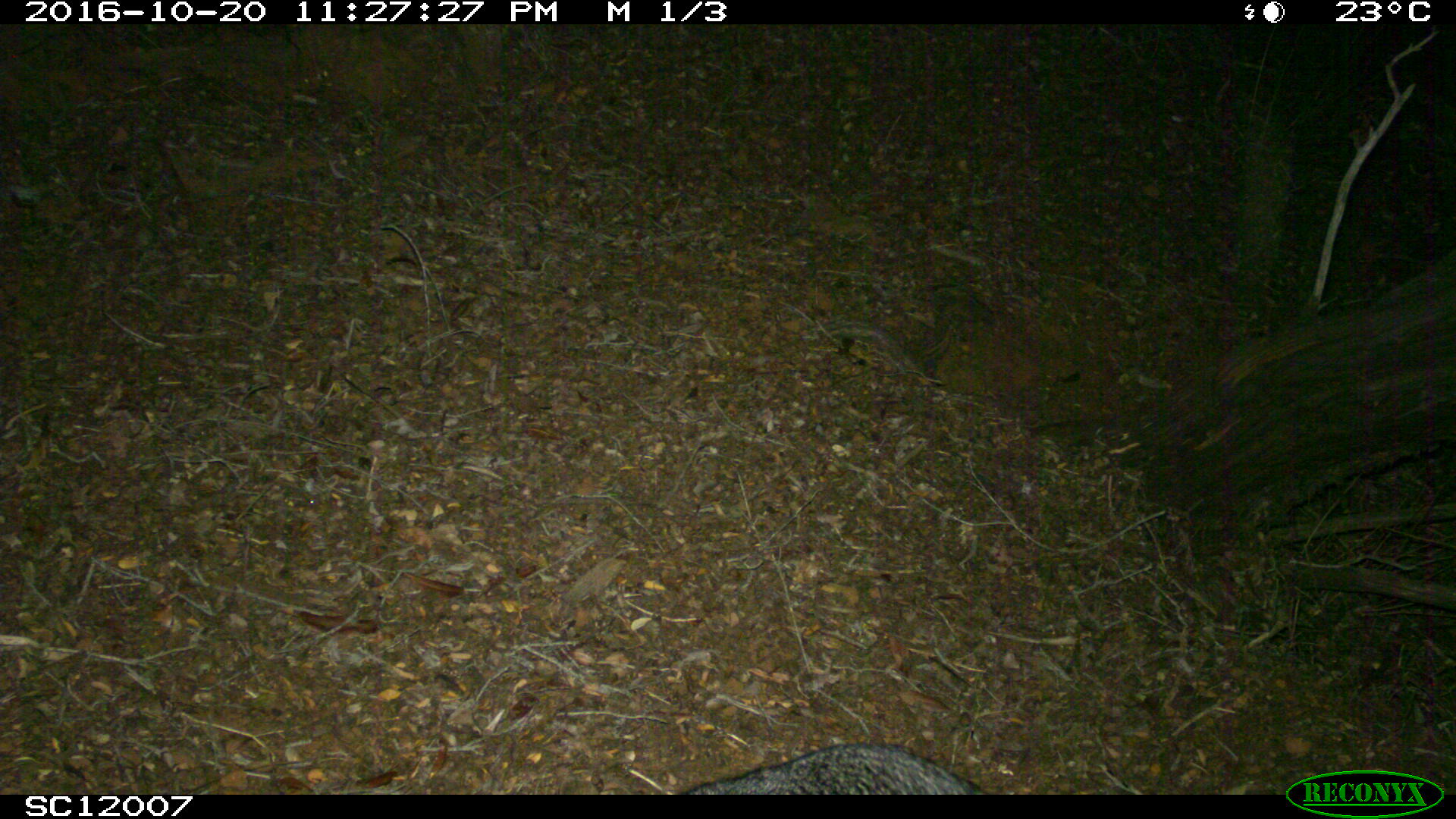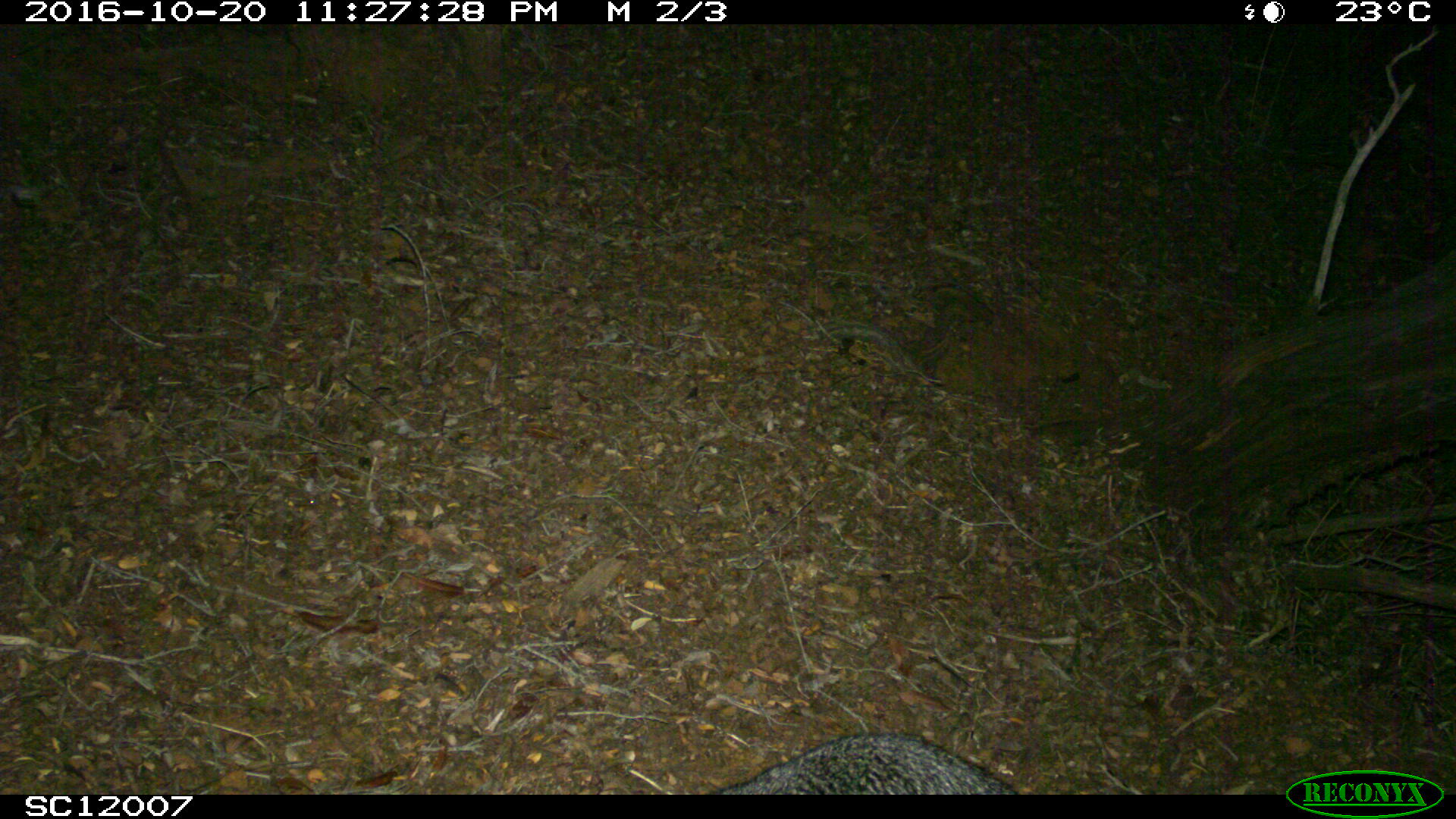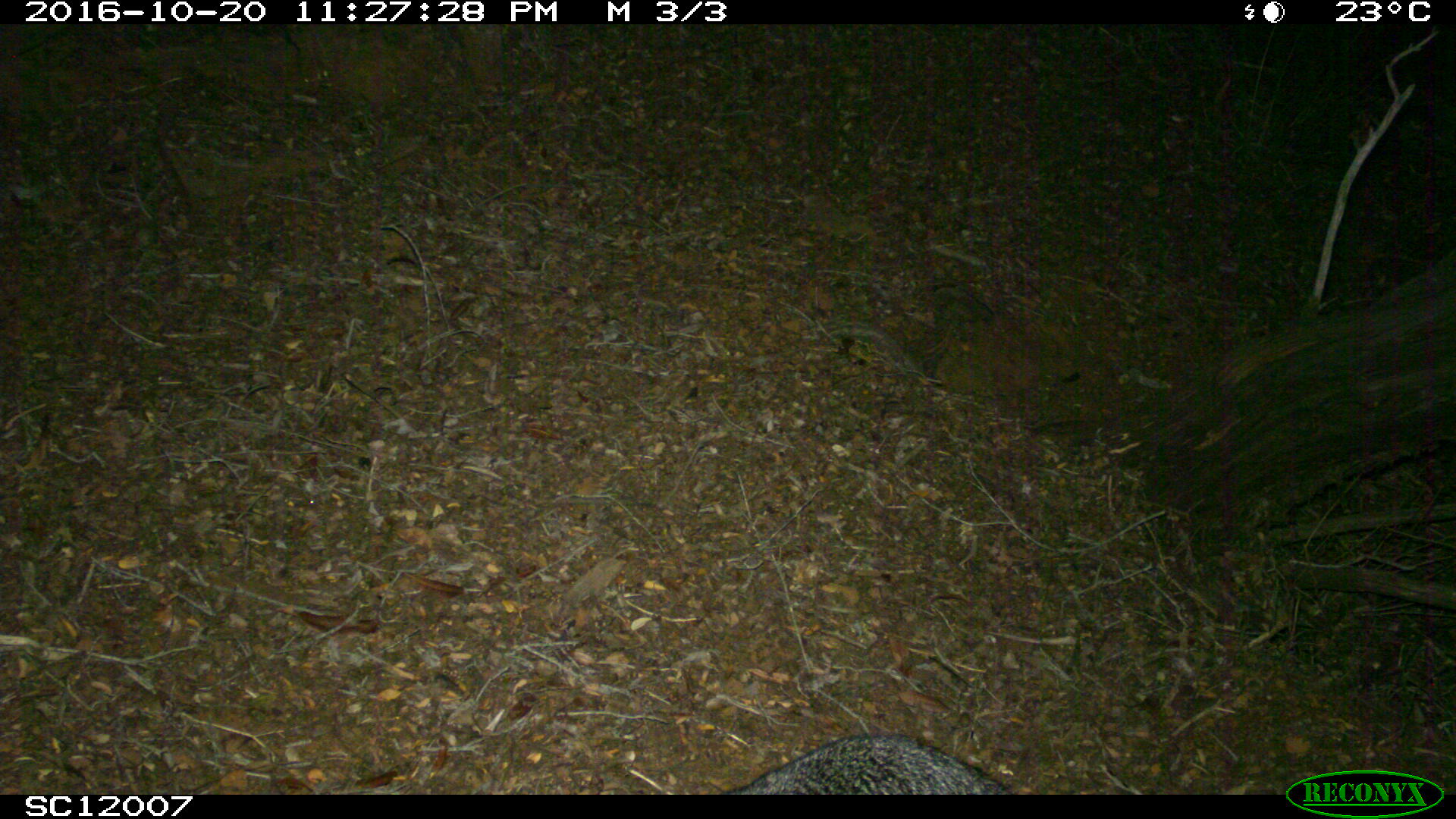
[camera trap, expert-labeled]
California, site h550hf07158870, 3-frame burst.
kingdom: Animalia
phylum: Chordata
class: Mammalia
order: Carnivora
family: Canidae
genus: Urocyon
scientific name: Urocyon littoralis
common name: island fox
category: fox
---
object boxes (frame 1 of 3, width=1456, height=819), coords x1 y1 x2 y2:
fox: 679 741 987 796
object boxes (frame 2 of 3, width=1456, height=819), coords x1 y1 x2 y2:
fox: 709 732 1020 795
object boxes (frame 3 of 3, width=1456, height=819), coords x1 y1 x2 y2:
fox: 720 731 1013 794